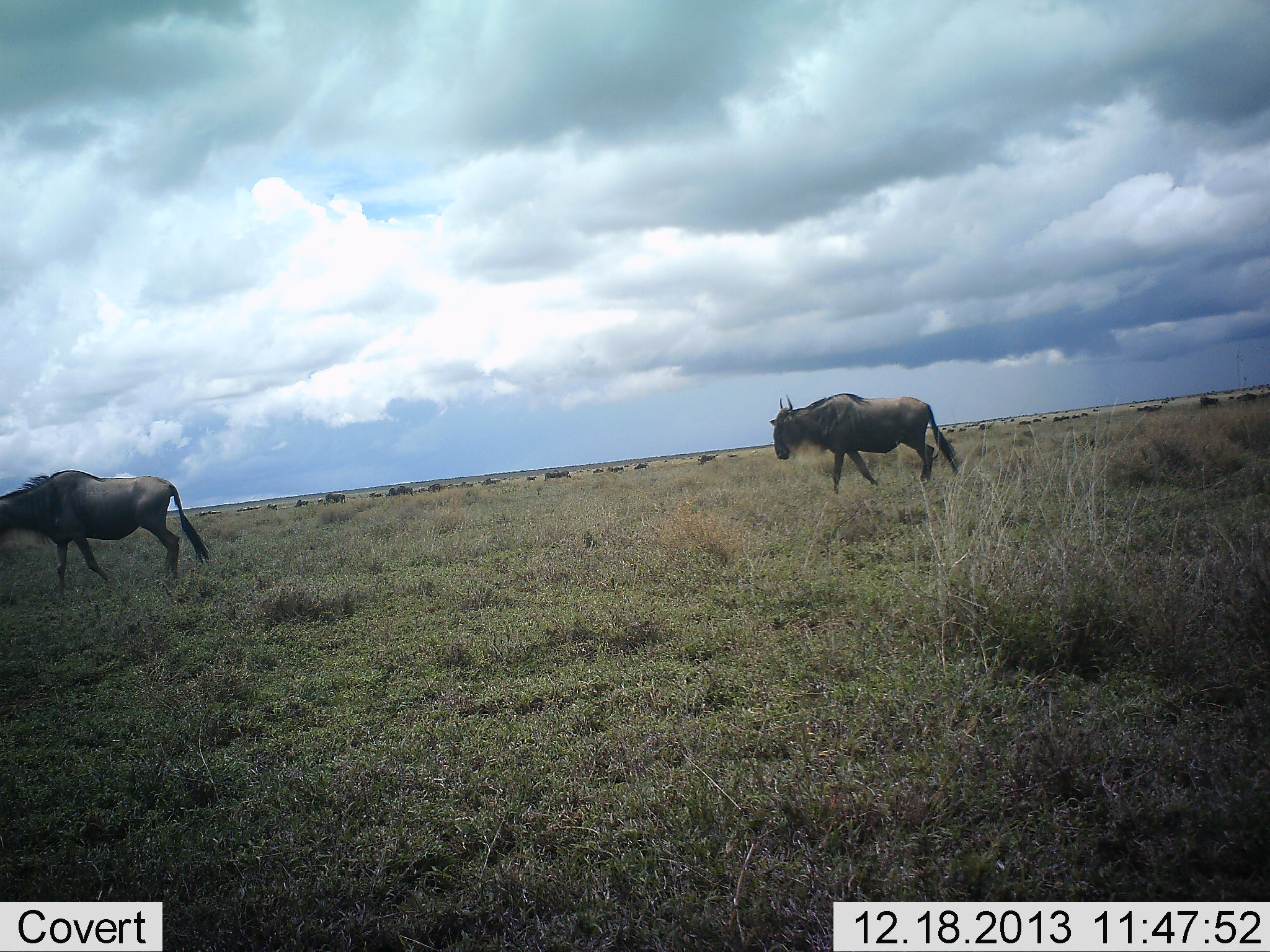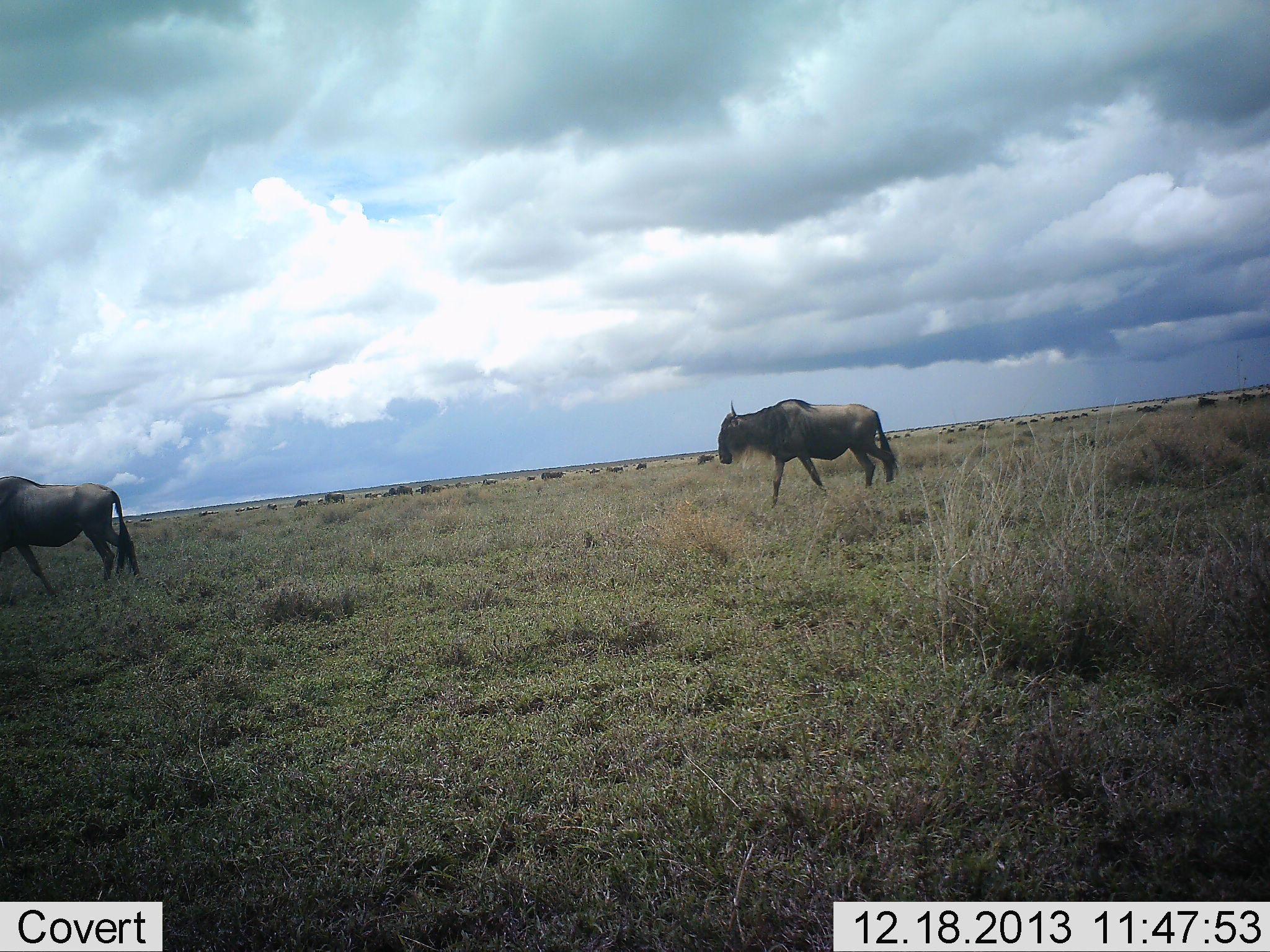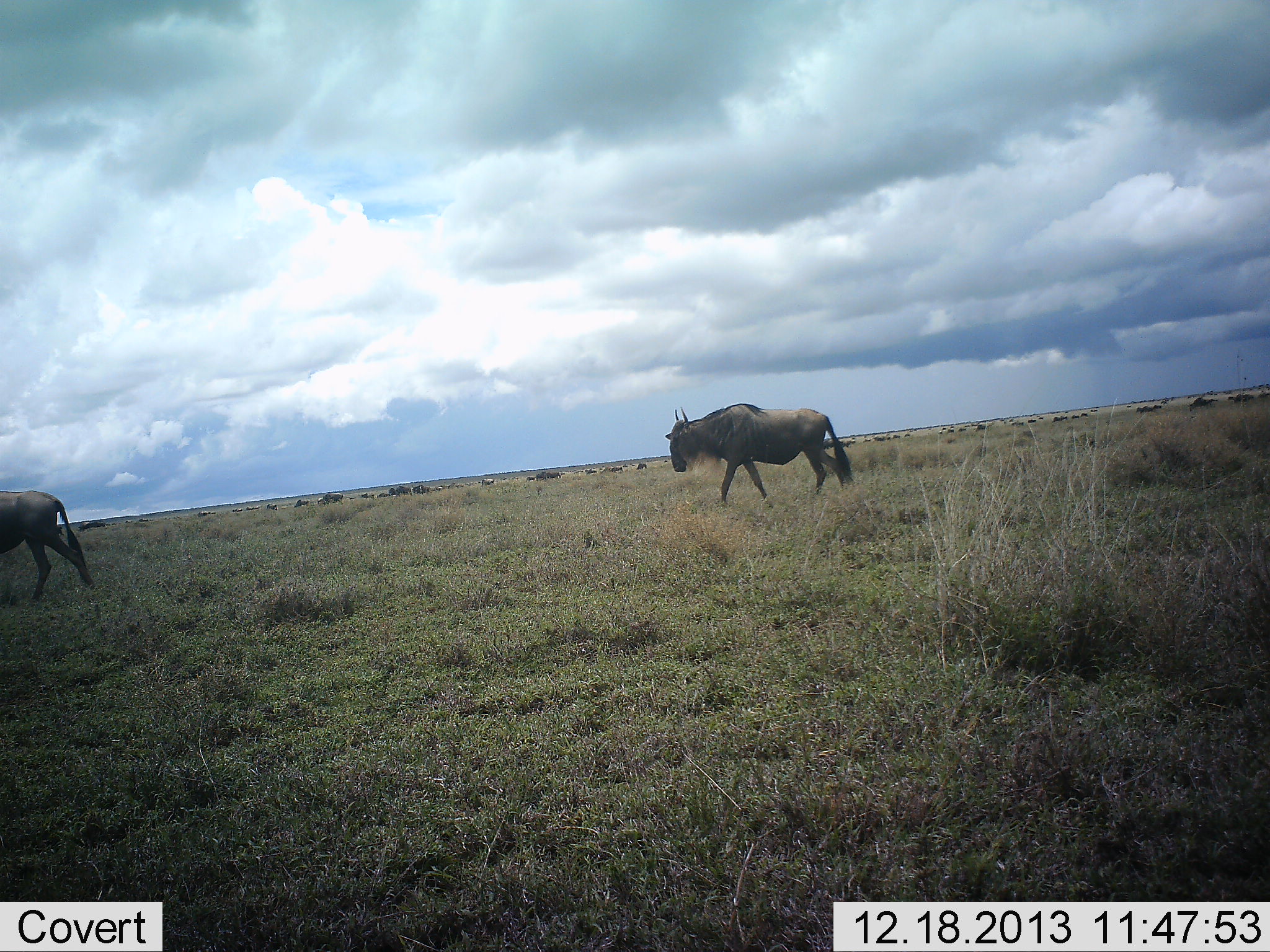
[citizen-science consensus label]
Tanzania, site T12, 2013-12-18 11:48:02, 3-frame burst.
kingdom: Animalia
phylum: Chordata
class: Mammalia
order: Artiodactyla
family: Bovidae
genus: Connochaetes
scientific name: Connochaetes taurinus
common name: blue wildebeest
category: wildebeest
Wildebeest (blue wildebeest) (Connochaetes taurinus), count 11-50. Behavior (volunteer vote fractions): standing 10%, resting 0%, moving 100%, interacting 10%. Young present (vote fraction): 0%. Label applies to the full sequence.